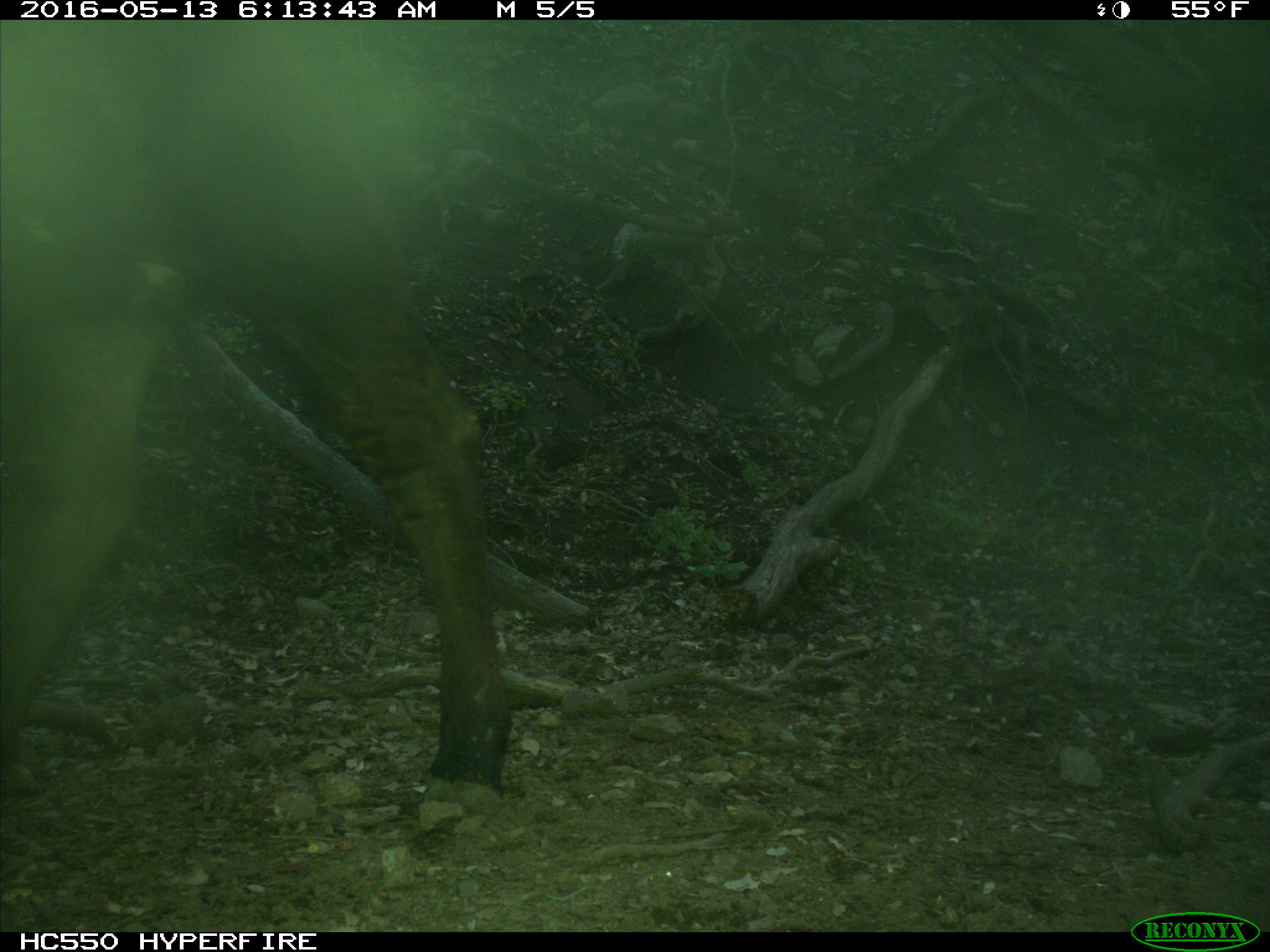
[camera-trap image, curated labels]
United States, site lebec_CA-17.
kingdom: Animalia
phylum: Chordata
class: Mammalia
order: Artiodactyla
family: Bovidae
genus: Bos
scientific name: Bos taurus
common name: domestic cow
Bos taurus (domestic cow).